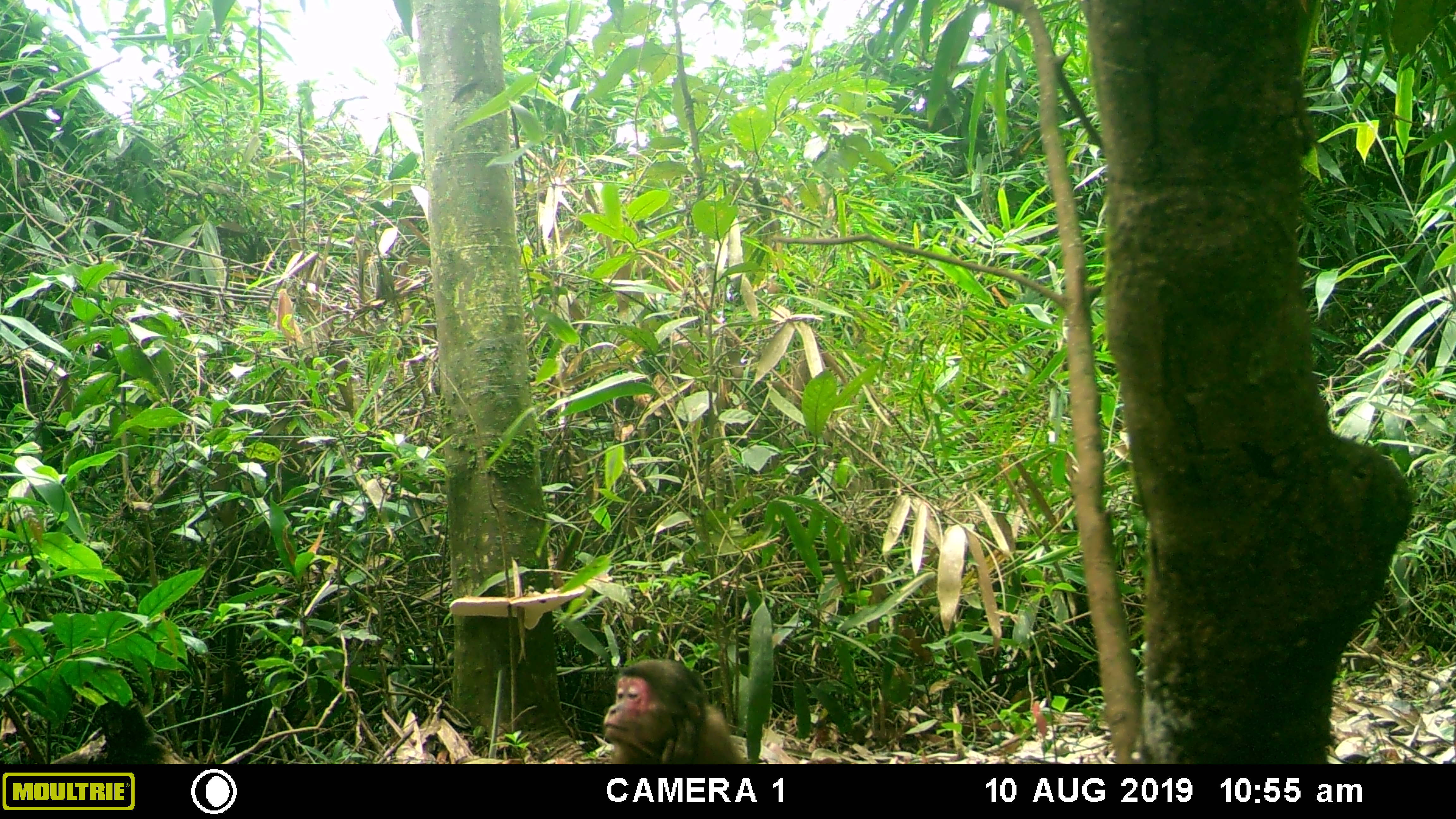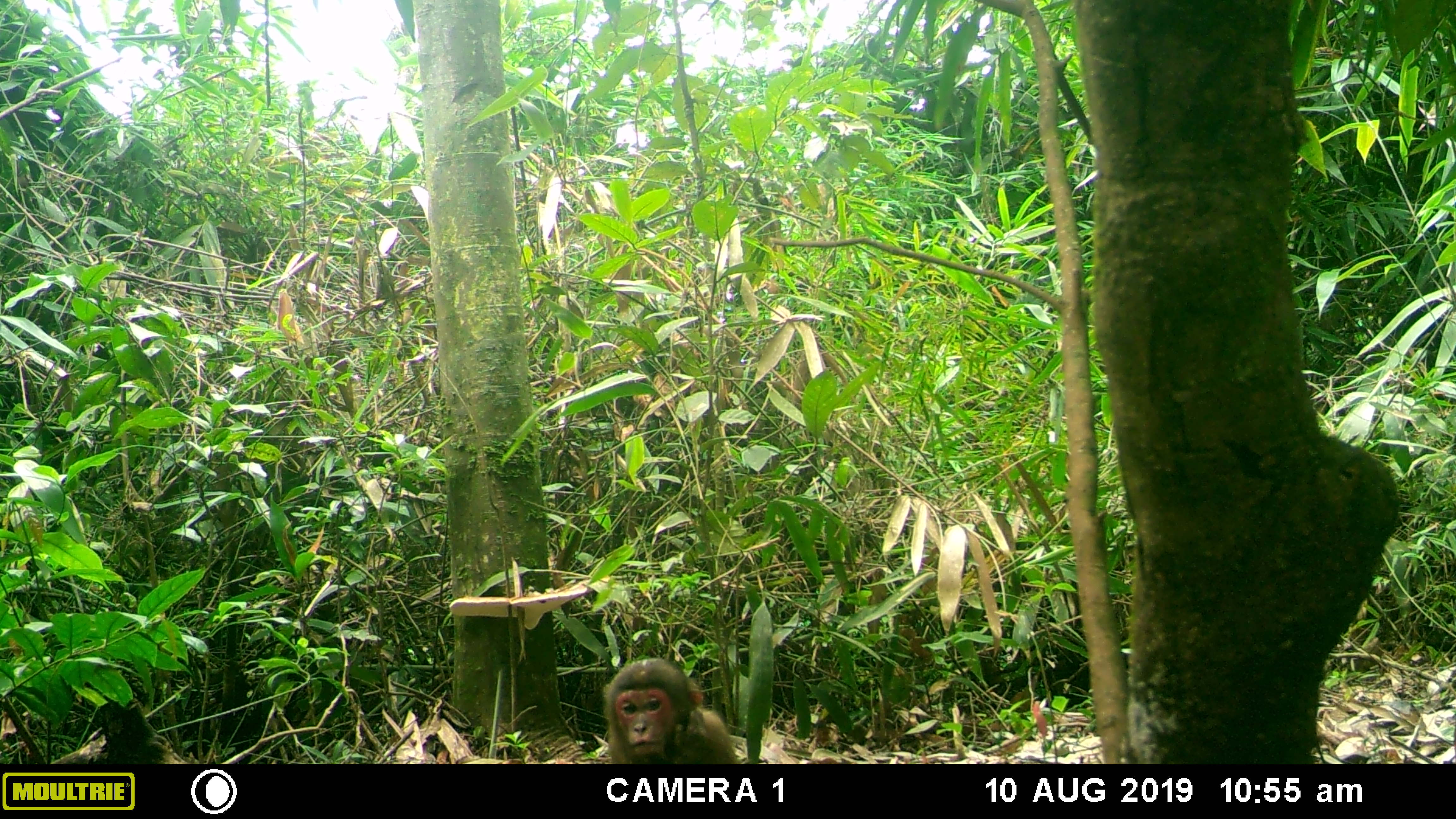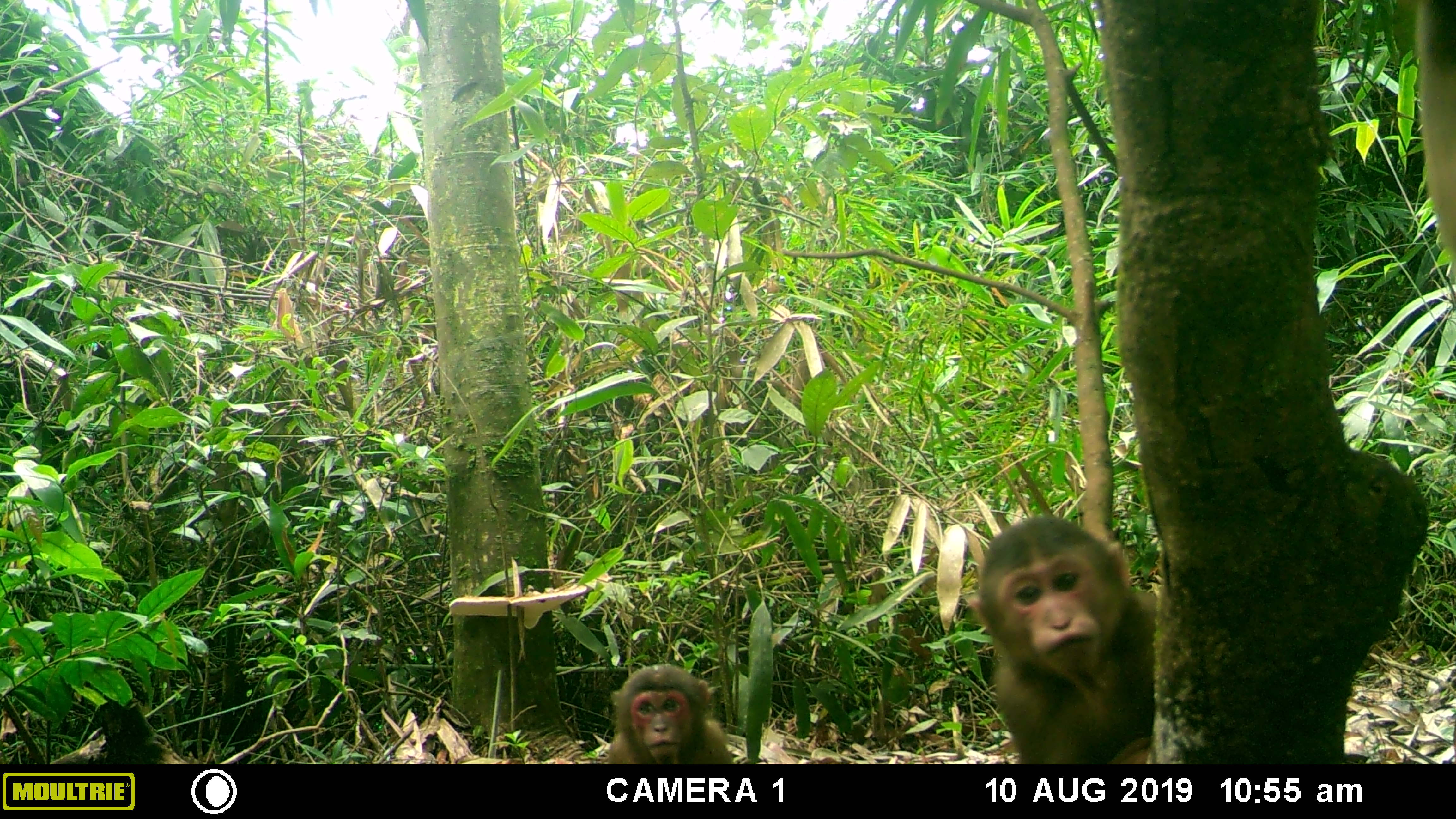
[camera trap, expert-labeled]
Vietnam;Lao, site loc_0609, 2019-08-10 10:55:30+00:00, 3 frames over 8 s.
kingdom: Animalia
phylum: Chordata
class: Mammalia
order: Primates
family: Cercopithecidae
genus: Macaca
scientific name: Macaca arctoides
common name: stump-tailed macaque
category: stump tailed macaque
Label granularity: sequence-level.